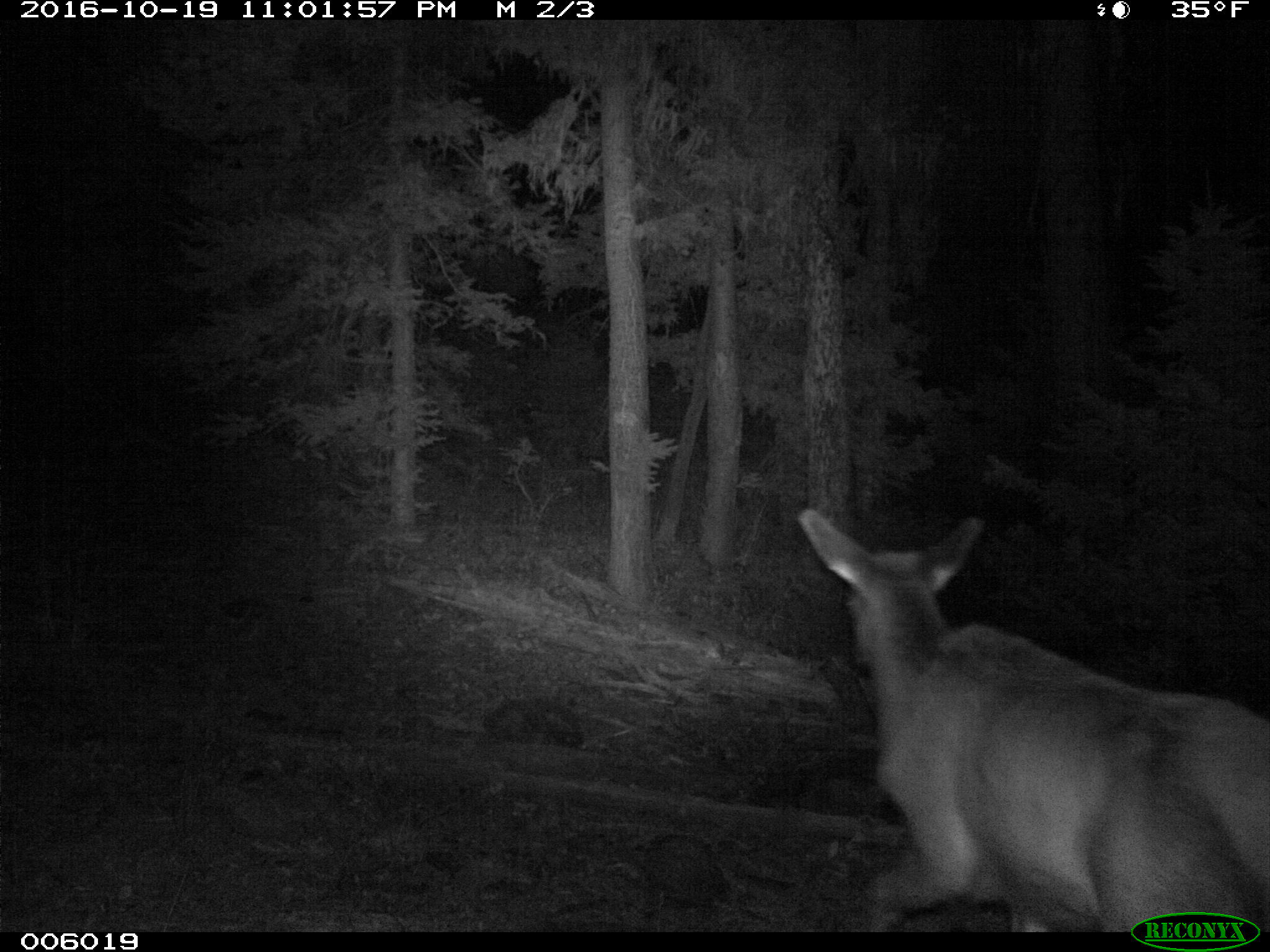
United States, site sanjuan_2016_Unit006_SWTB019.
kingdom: Animalia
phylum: Chordata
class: Mammalia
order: Artiodactyla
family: Cervidae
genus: Cervus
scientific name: Cervus elaphus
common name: red deer